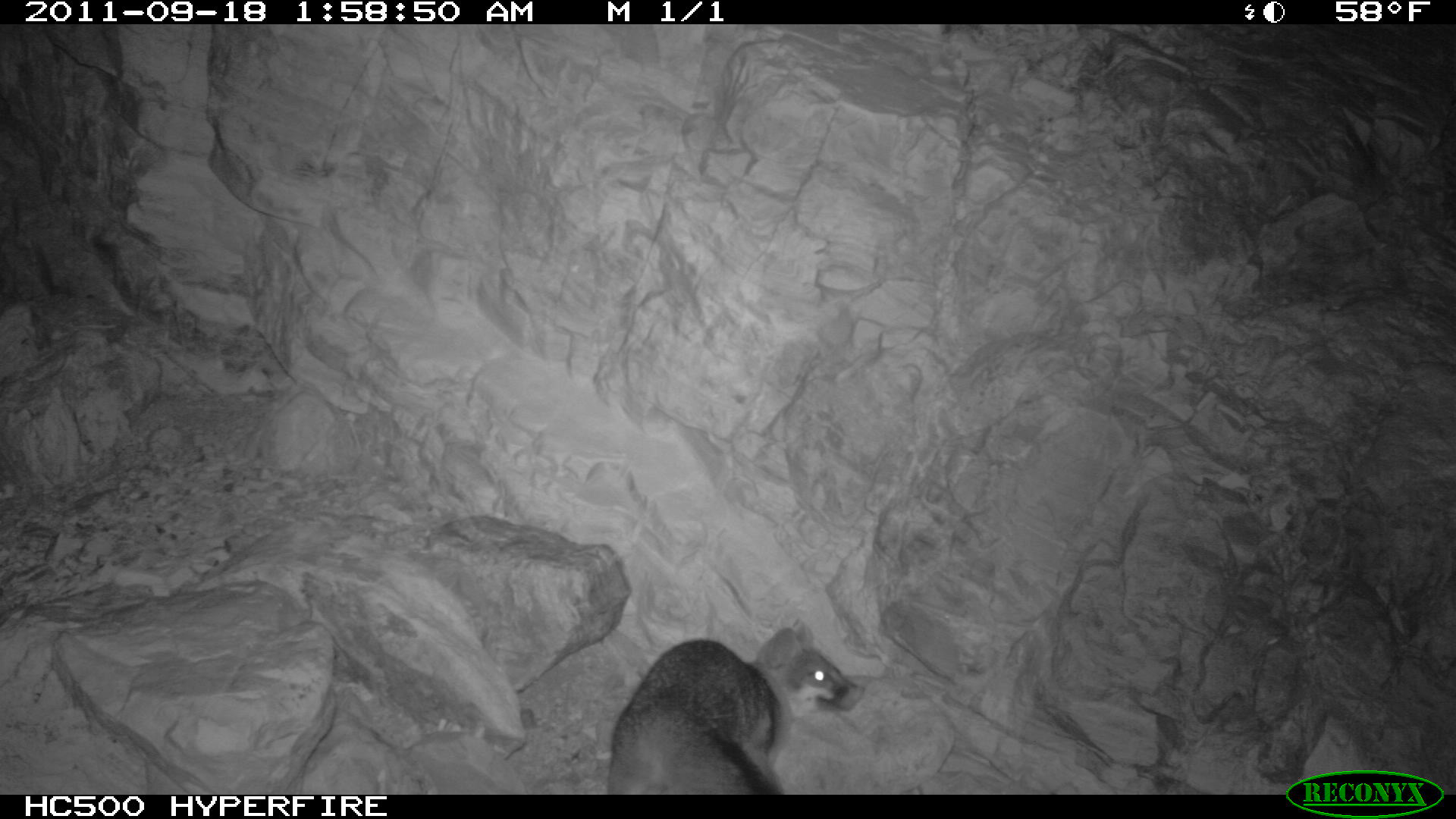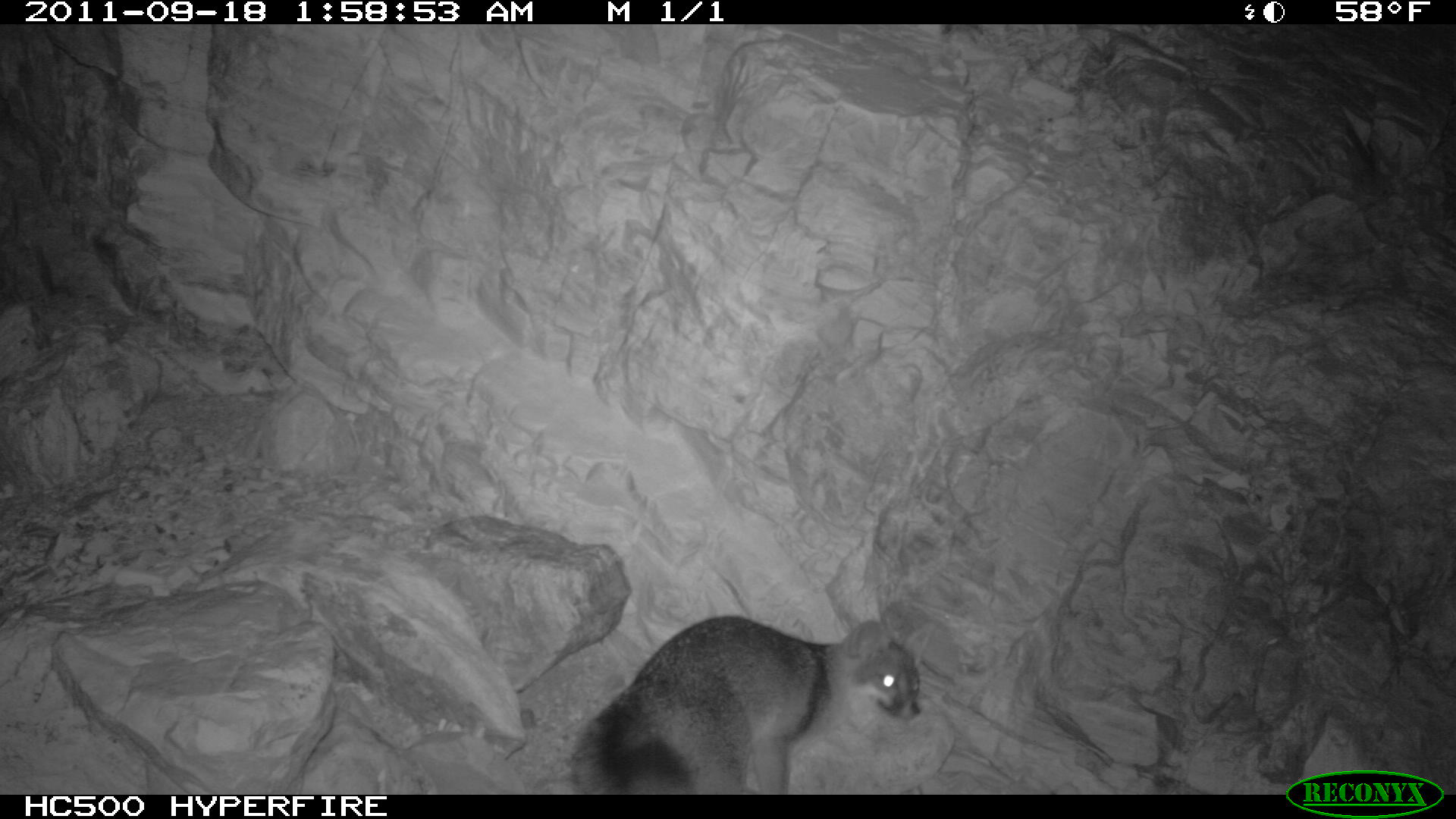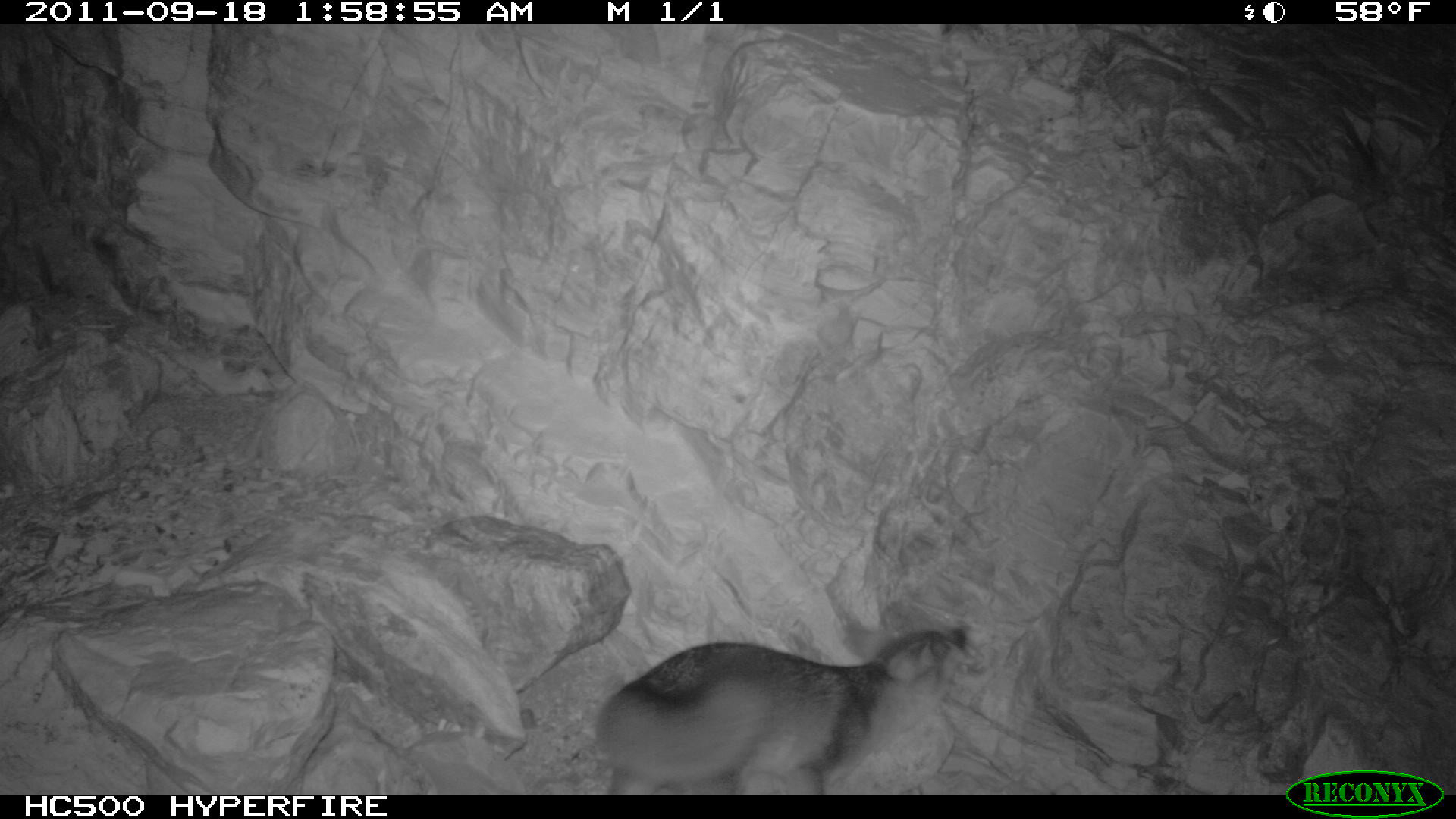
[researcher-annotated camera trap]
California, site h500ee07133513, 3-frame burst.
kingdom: Animalia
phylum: Chordata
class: Mammalia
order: Carnivora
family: Canidae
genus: Urocyon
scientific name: Urocyon littoralis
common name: island fox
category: fox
Fox (island fox) (Urocyon littoralis).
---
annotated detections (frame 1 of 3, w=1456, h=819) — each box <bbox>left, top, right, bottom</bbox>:
fox: <bbox>607, 619, 864, 795</bbox>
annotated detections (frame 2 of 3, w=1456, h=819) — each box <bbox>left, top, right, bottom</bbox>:
fox: <bbox>570, 617, 936, 793</bbox>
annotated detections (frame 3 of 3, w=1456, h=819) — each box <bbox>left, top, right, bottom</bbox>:
fox: <bbox>595, 626, 967, 793</bbox>